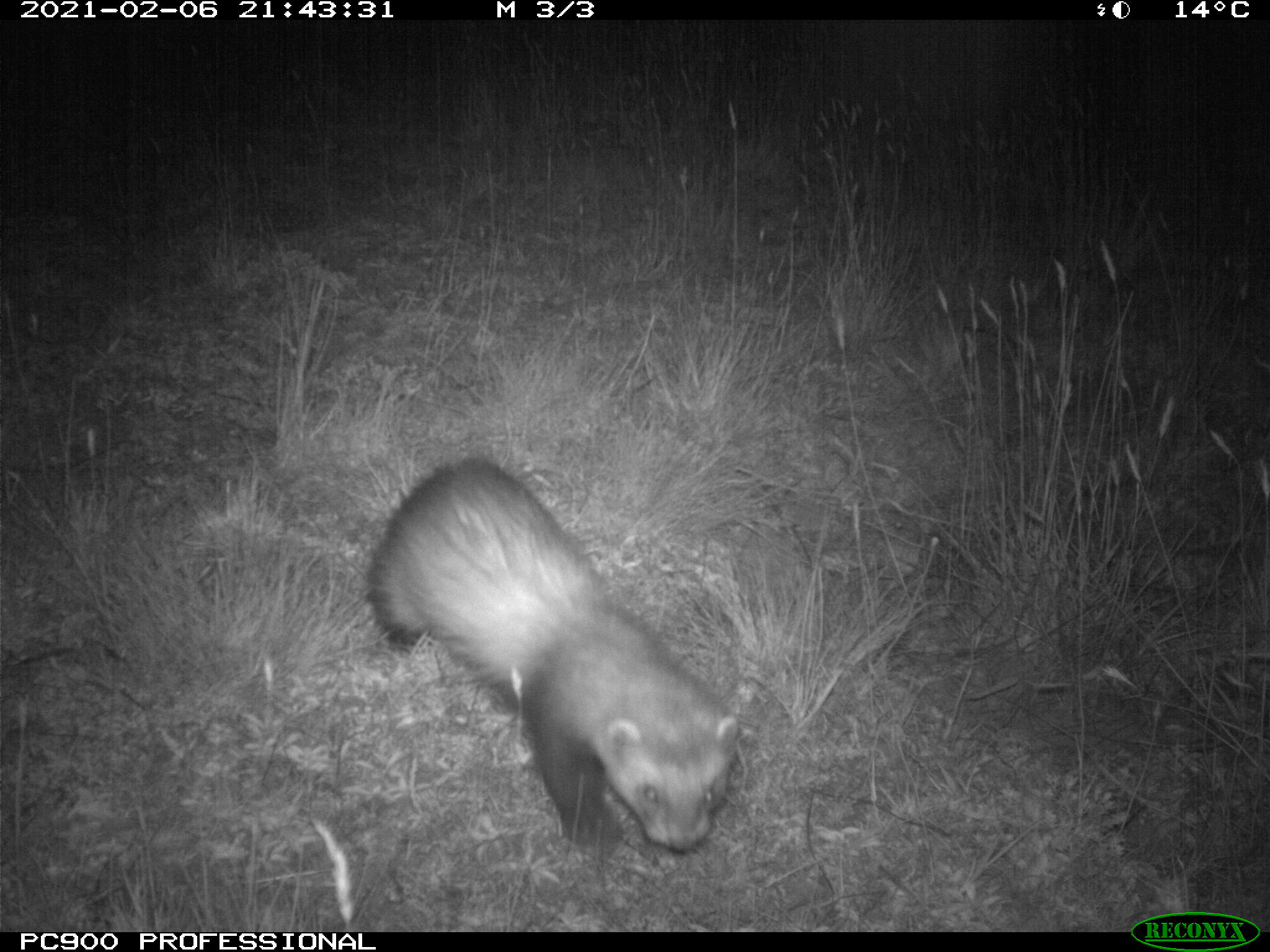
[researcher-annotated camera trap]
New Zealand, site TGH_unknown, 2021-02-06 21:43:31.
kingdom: Animalia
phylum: Chordata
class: Mammalia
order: Carnivora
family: Mustelidae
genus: Mustela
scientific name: Mustela furo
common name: ferret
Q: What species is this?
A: Ferret (Mustela furo).